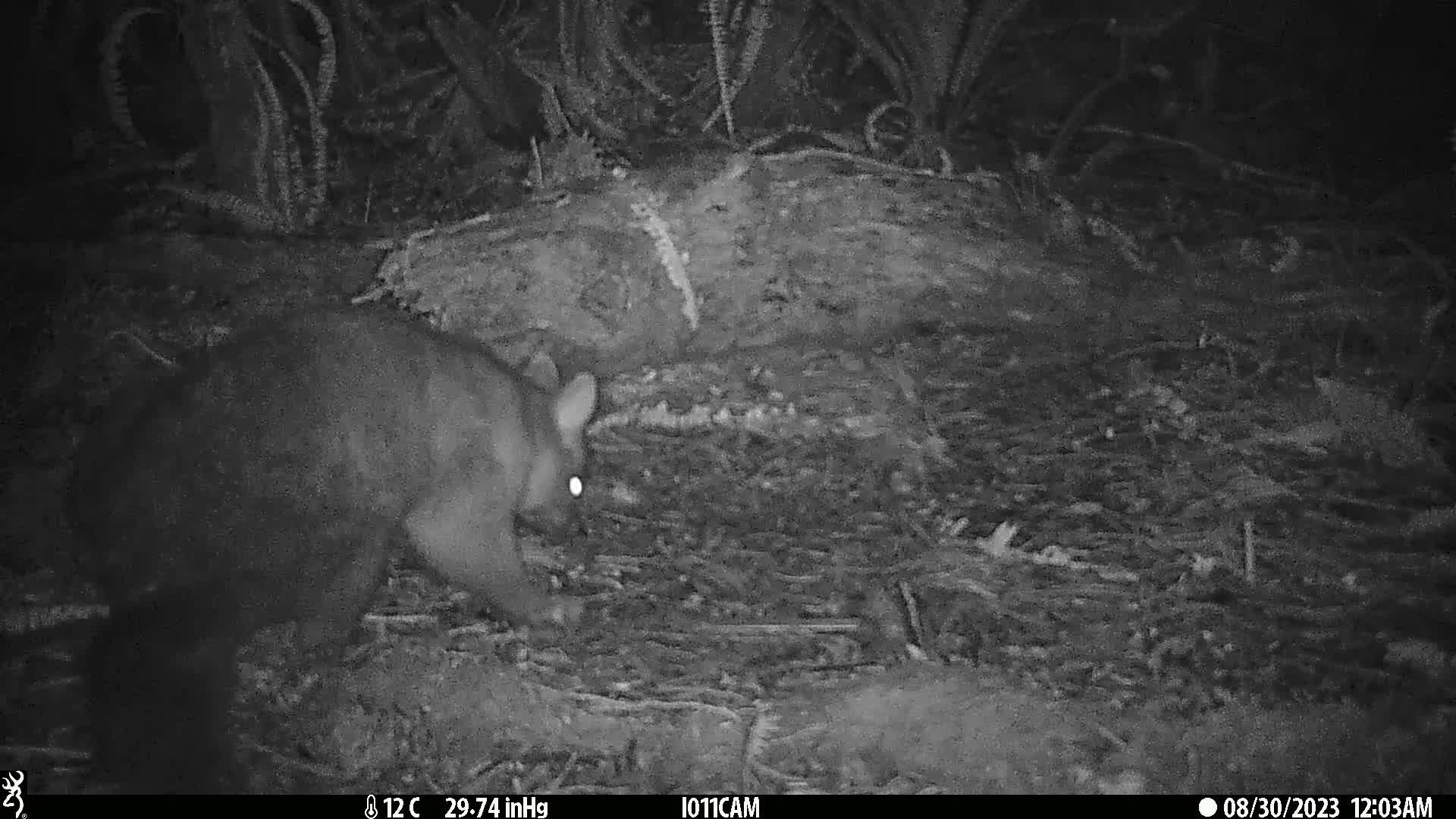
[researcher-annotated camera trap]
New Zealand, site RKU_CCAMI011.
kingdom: Animalia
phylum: Chordata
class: Mammalia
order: Diprotodontia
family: Phalangeridae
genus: Trichosurus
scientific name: Trichosurus vulpecula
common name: common brushtail possum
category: possum